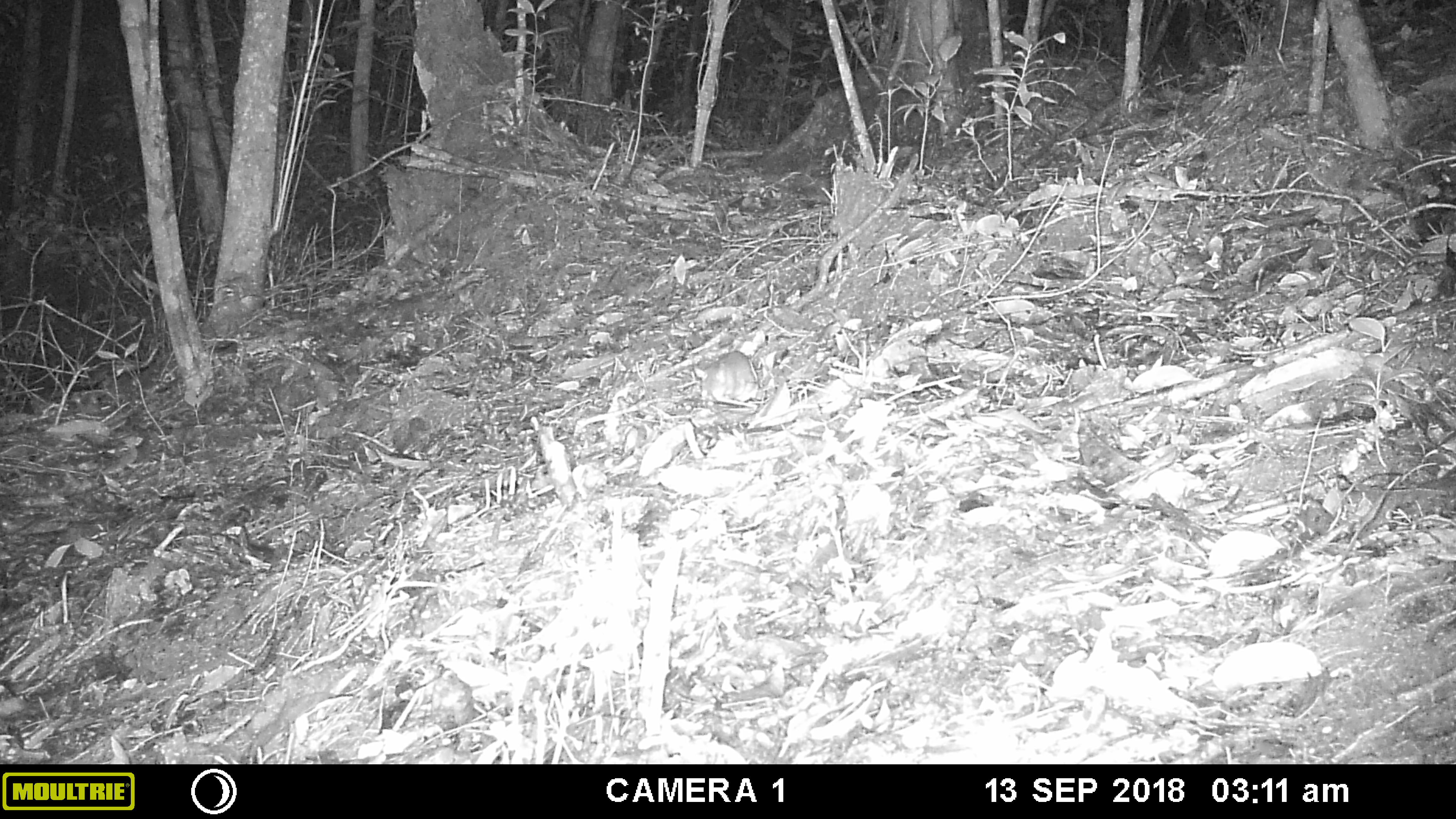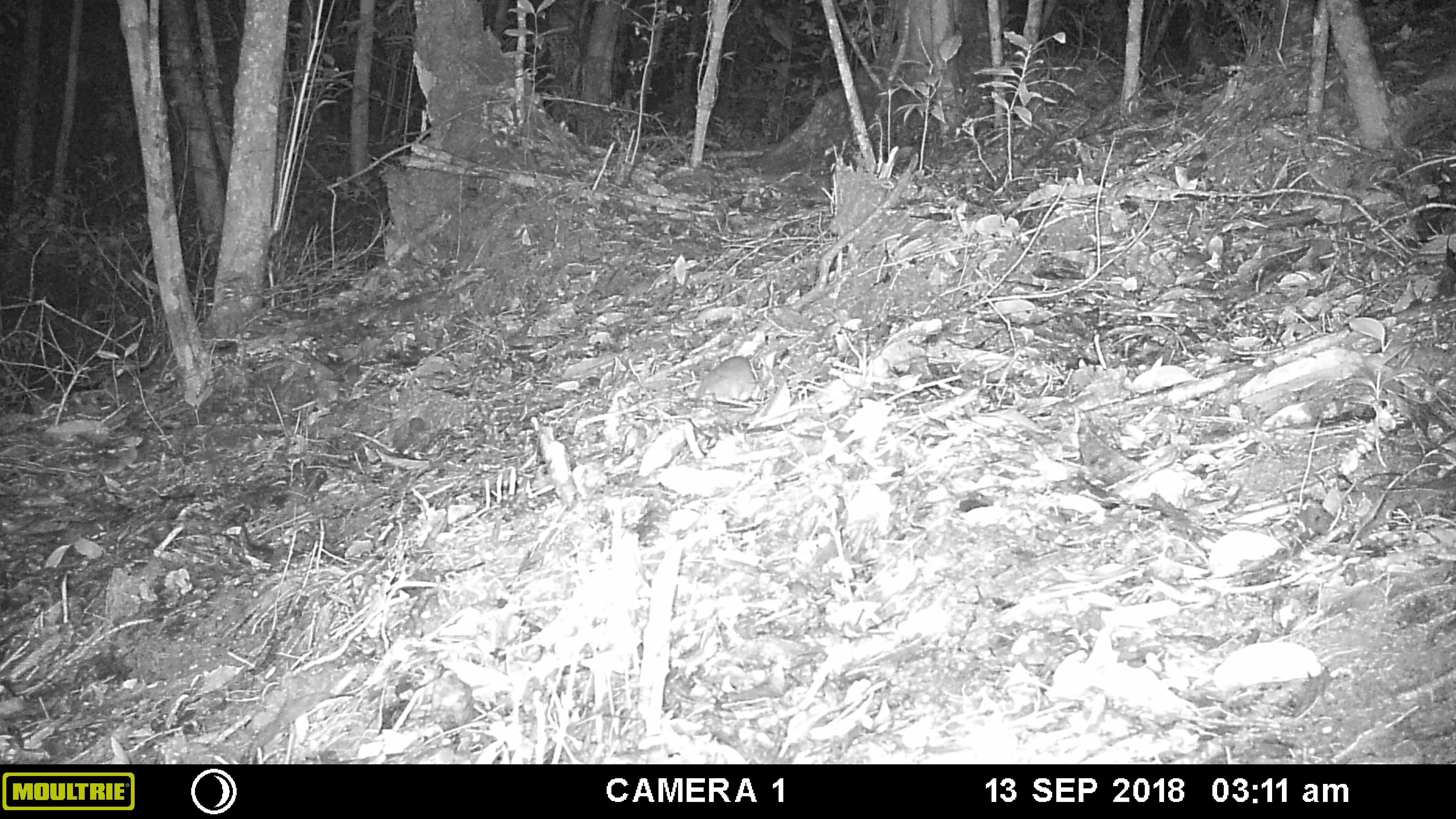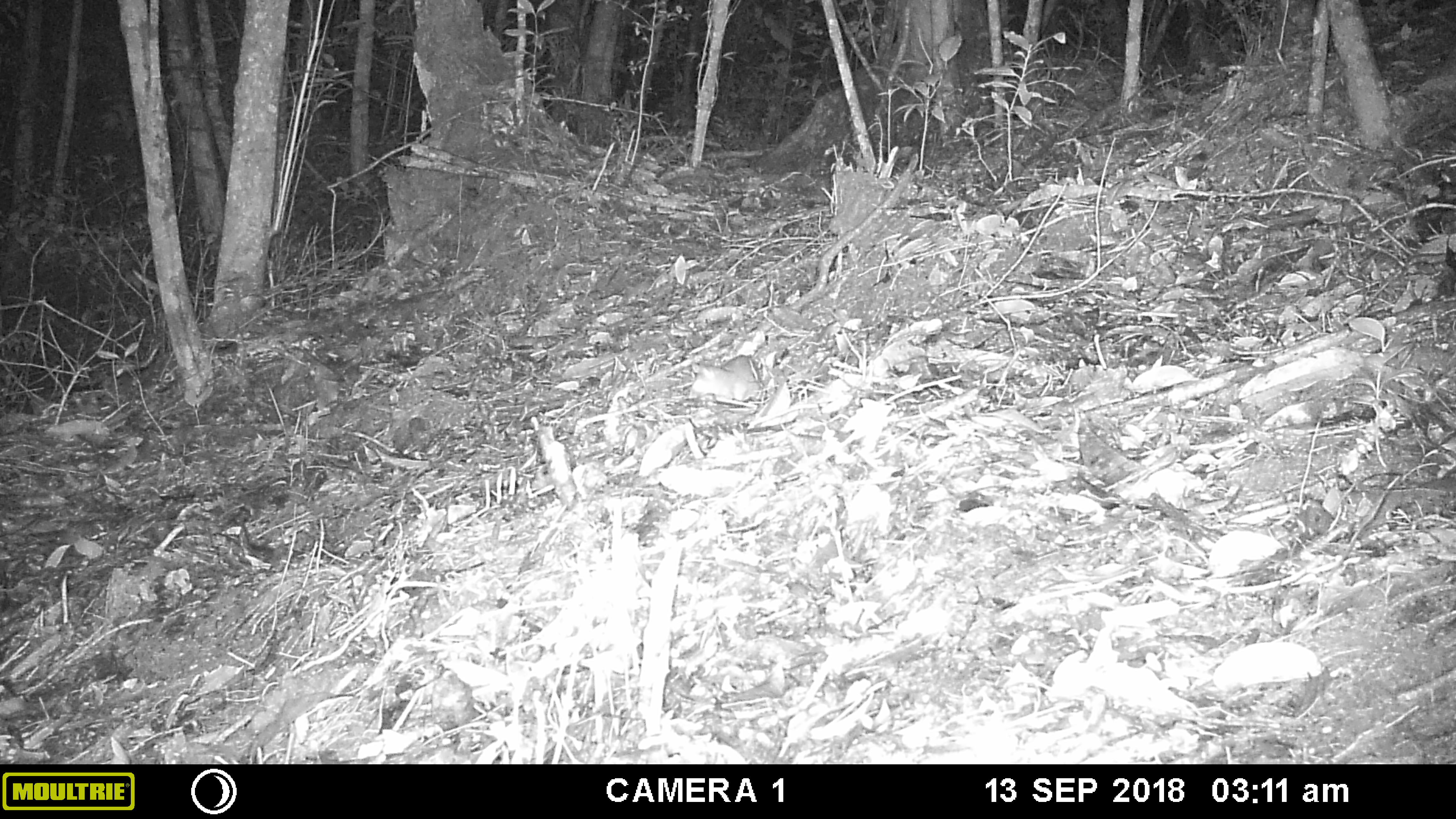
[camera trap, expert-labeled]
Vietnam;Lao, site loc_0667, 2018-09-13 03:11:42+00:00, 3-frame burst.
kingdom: Animalia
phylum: Chordata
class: Mammalia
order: Rodentia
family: Muridae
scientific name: Muridae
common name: old-world mice and rats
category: unidentified murid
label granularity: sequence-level